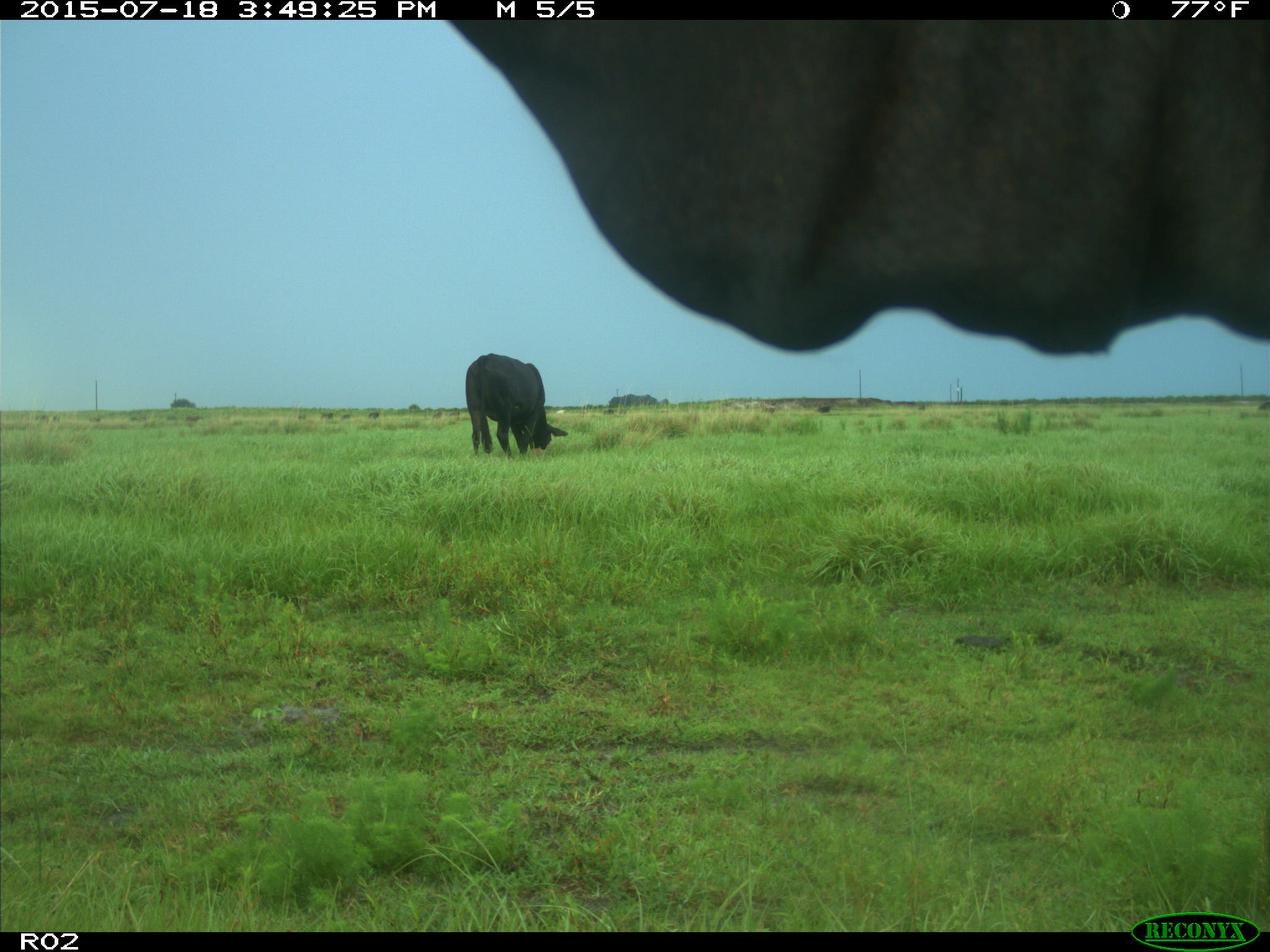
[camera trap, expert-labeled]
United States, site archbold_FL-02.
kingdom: Animalia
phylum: Chordata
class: Mammalia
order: Artiodactyla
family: Bovidae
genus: Bos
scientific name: Bos taurus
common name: domestic cow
Bos taurus (domestic cow).